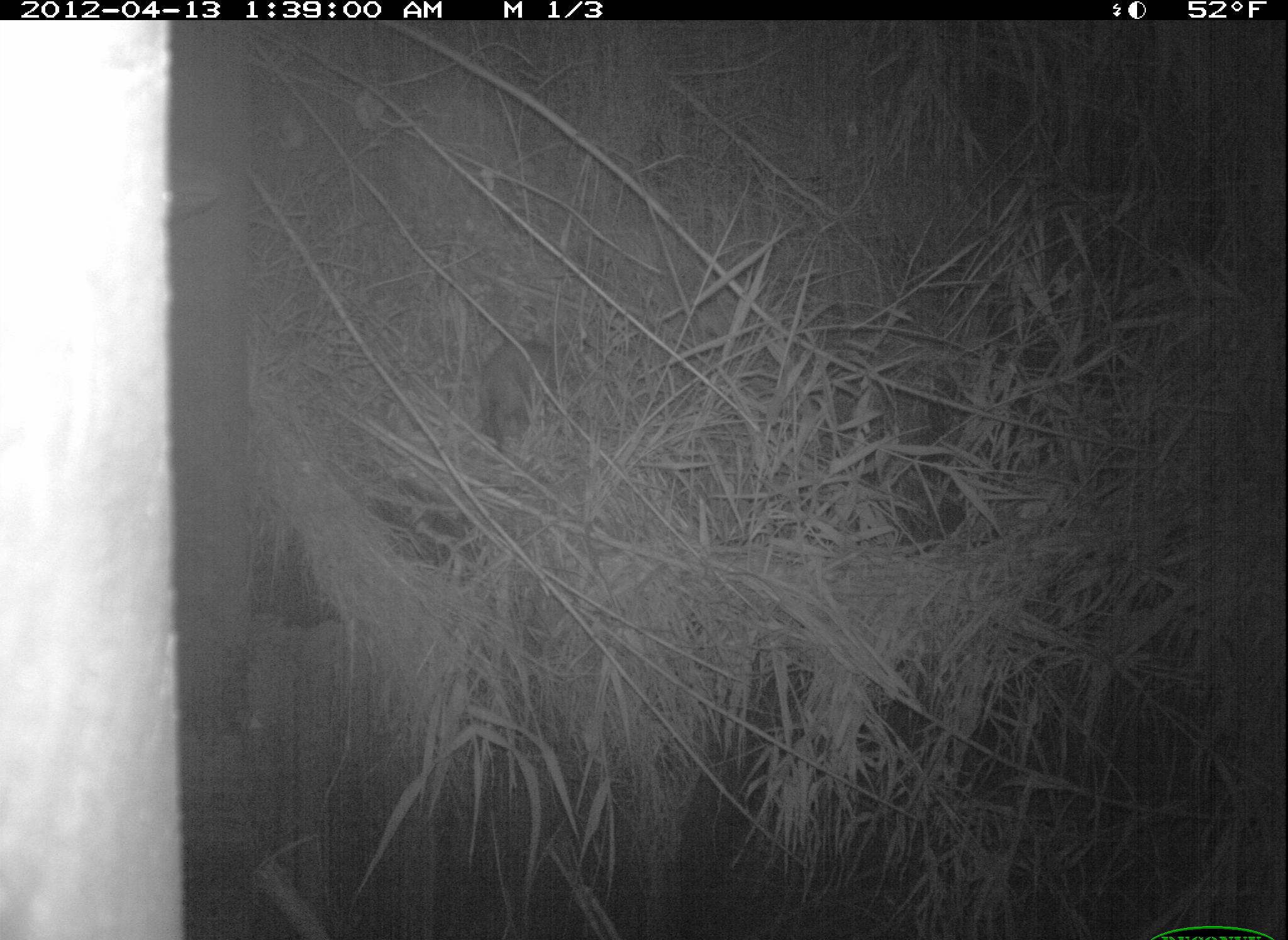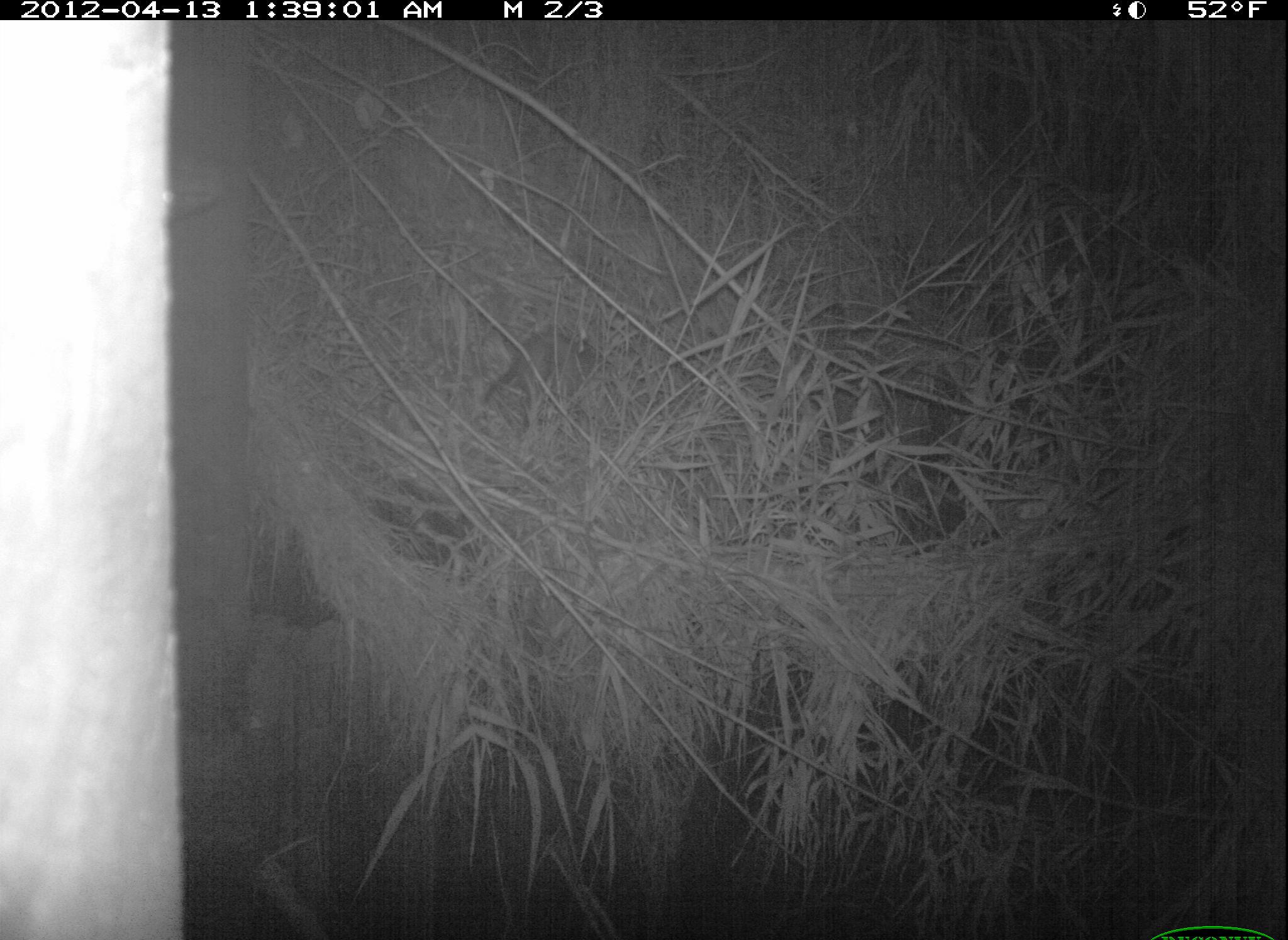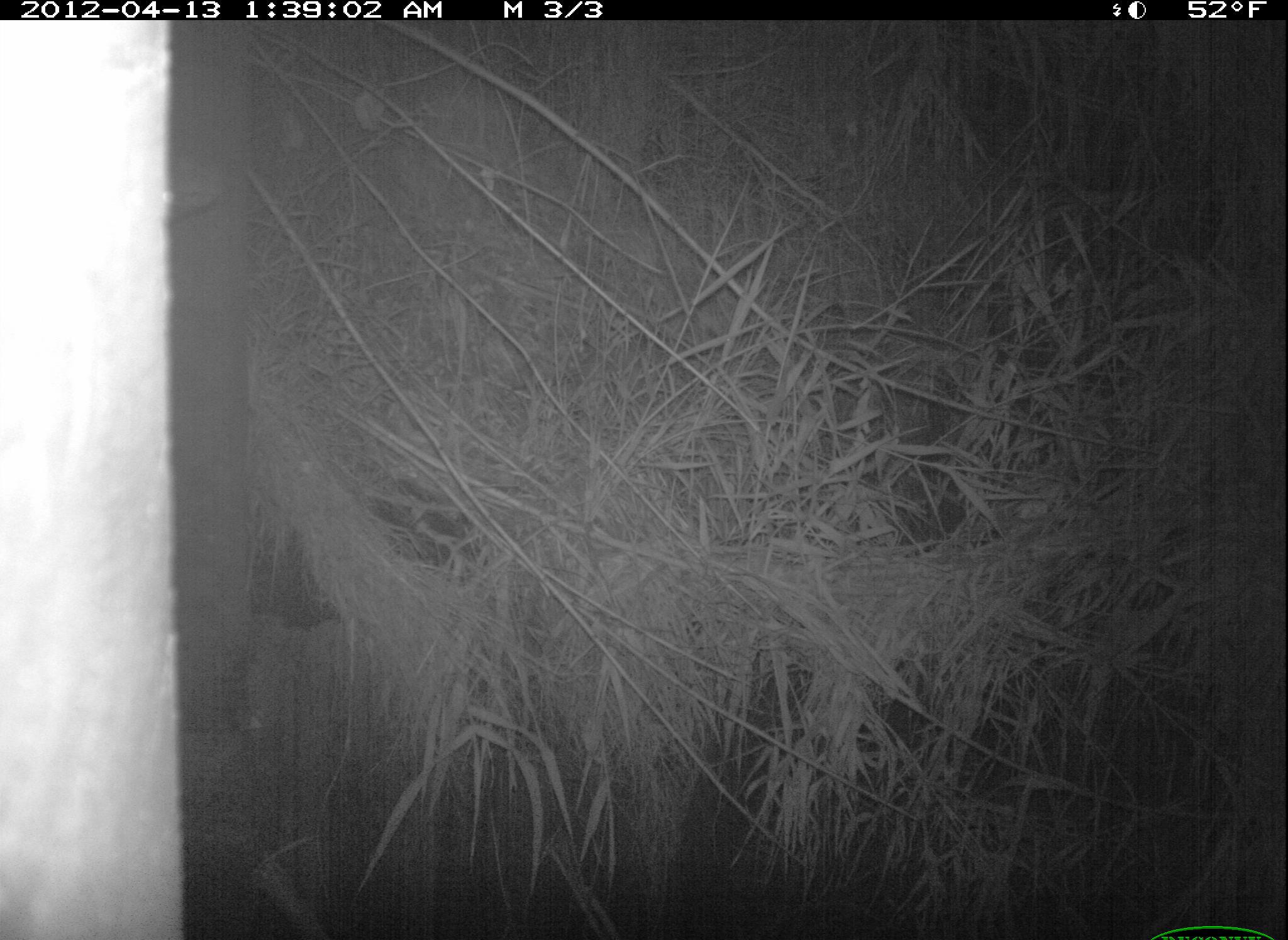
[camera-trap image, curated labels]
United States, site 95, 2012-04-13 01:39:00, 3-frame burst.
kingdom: Animalia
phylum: Chordata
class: Mammalia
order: Didelphimorphia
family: Didelphidae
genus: Didelphis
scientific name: Didelphis virginiana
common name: virginia opossum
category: opossum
Opossum (virginia opossum) (Didelphis virginiana).